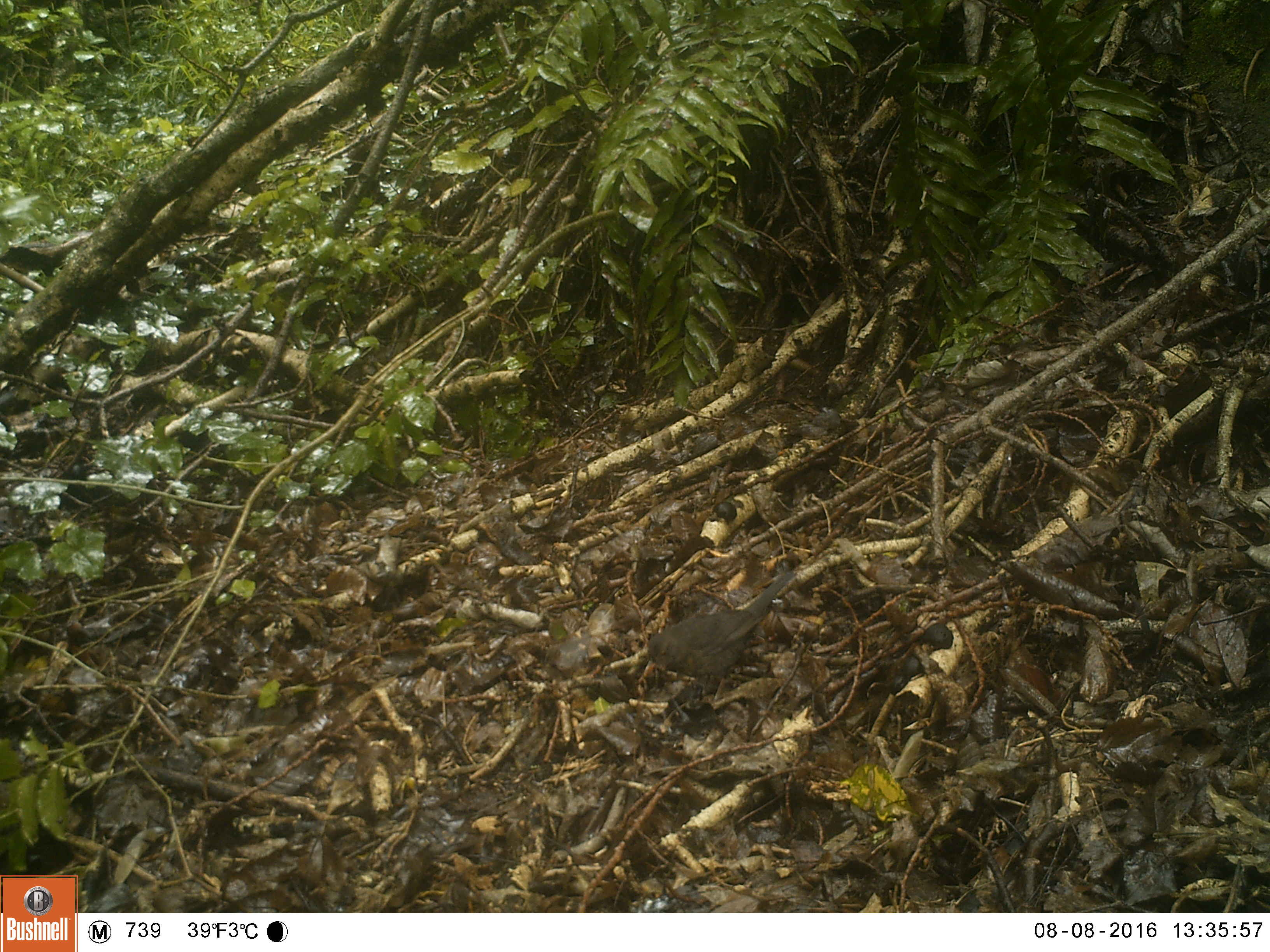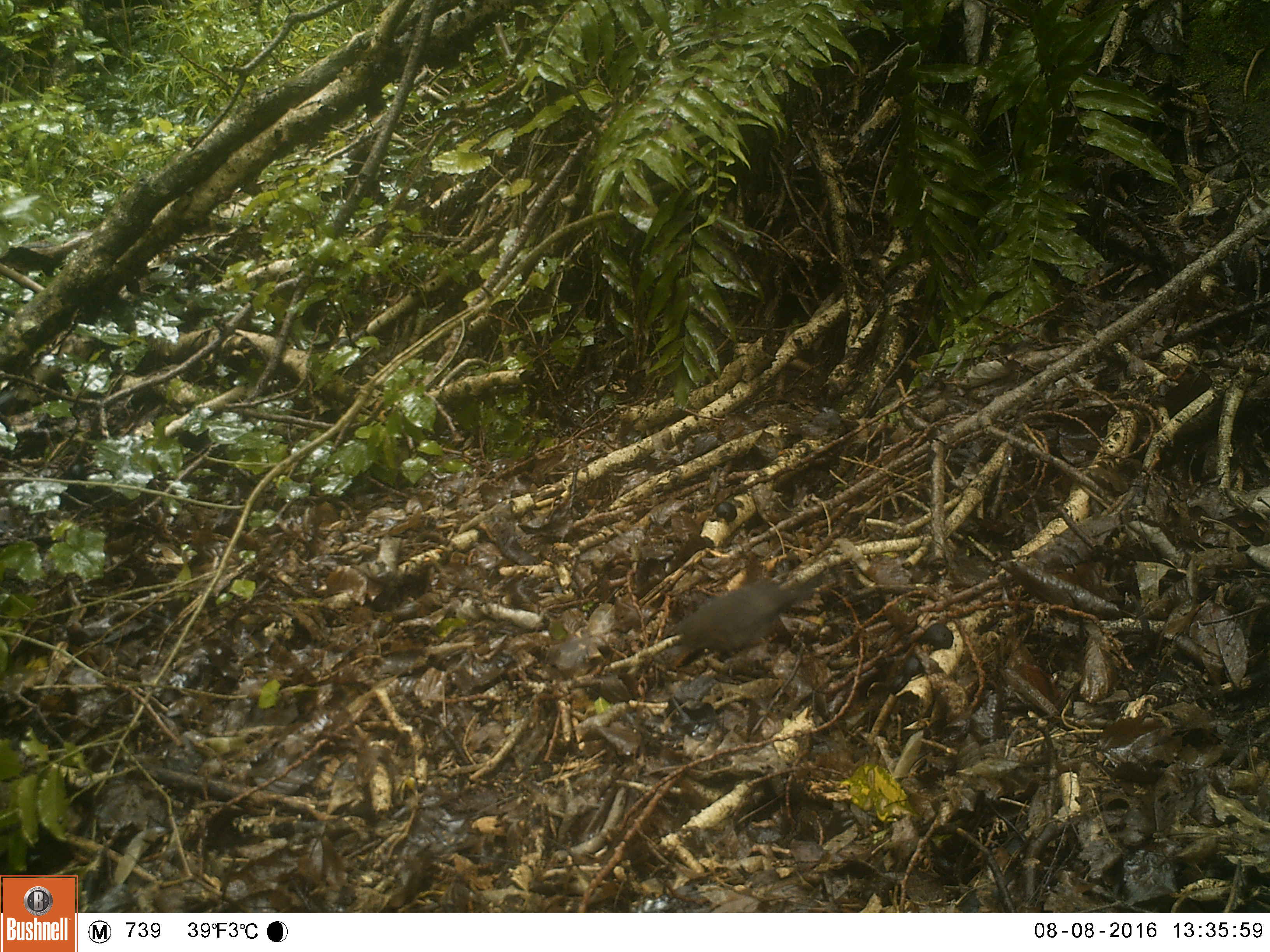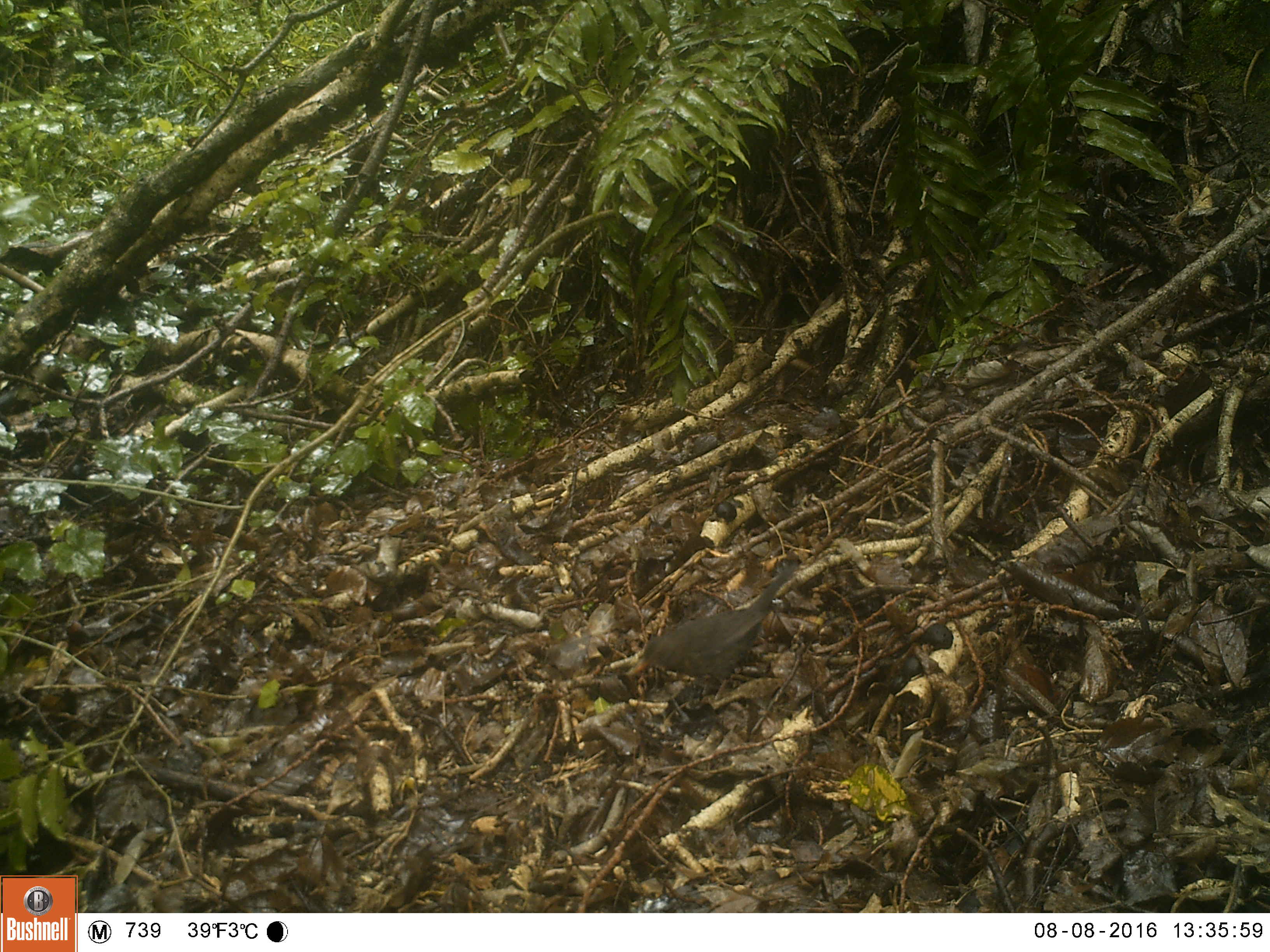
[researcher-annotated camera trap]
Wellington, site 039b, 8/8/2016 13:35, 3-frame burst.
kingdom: Animalia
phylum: Chordata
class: Aves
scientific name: Aves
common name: bird